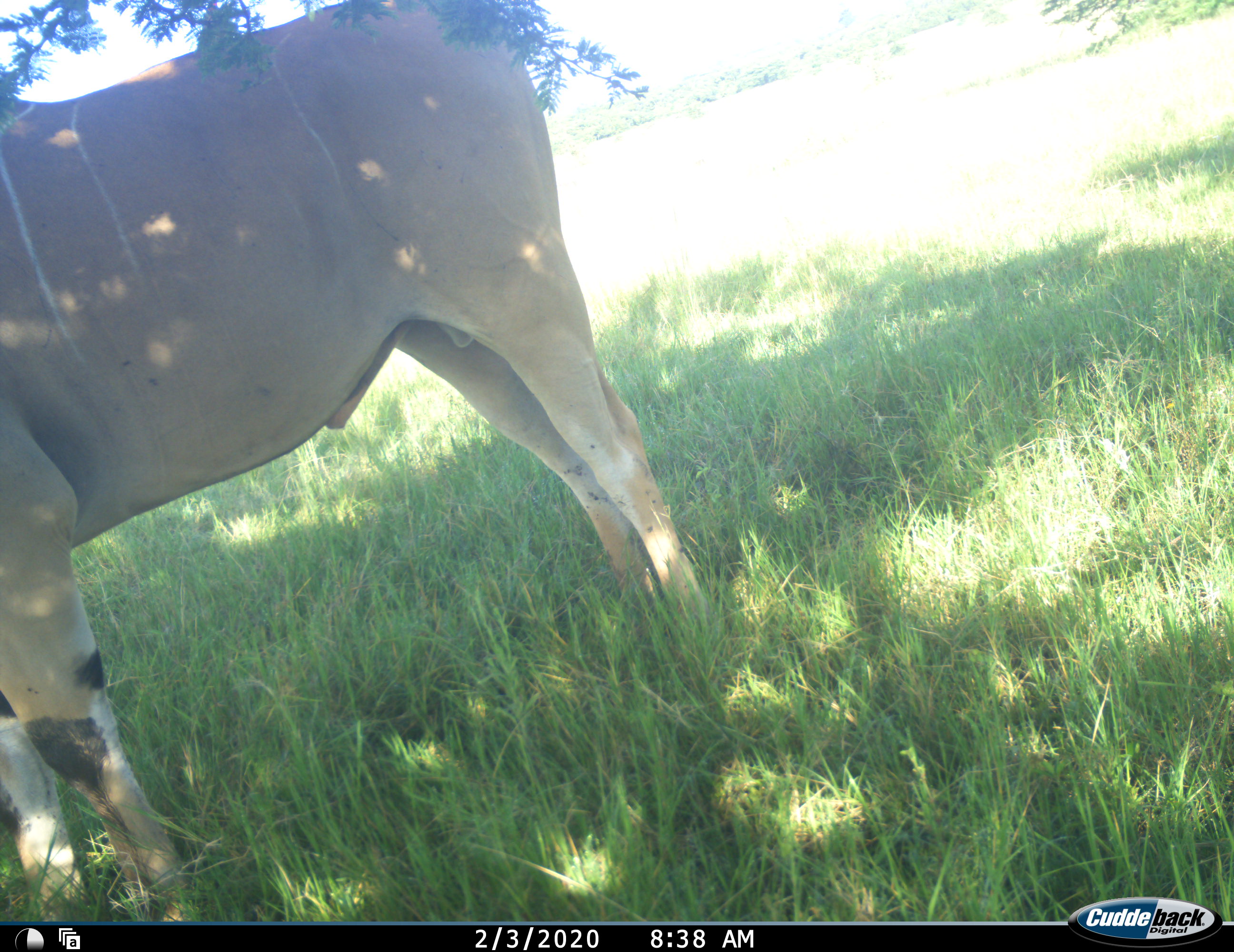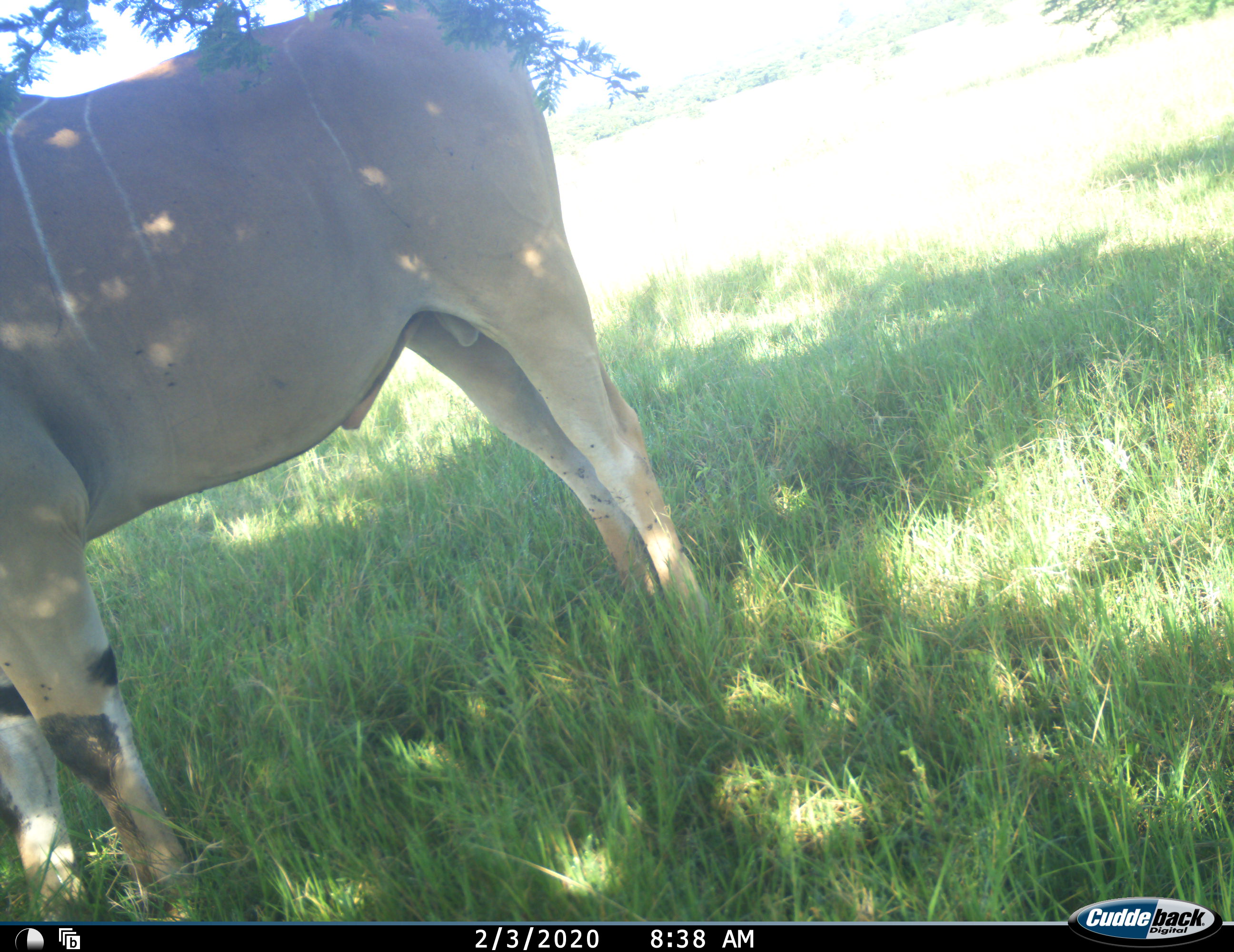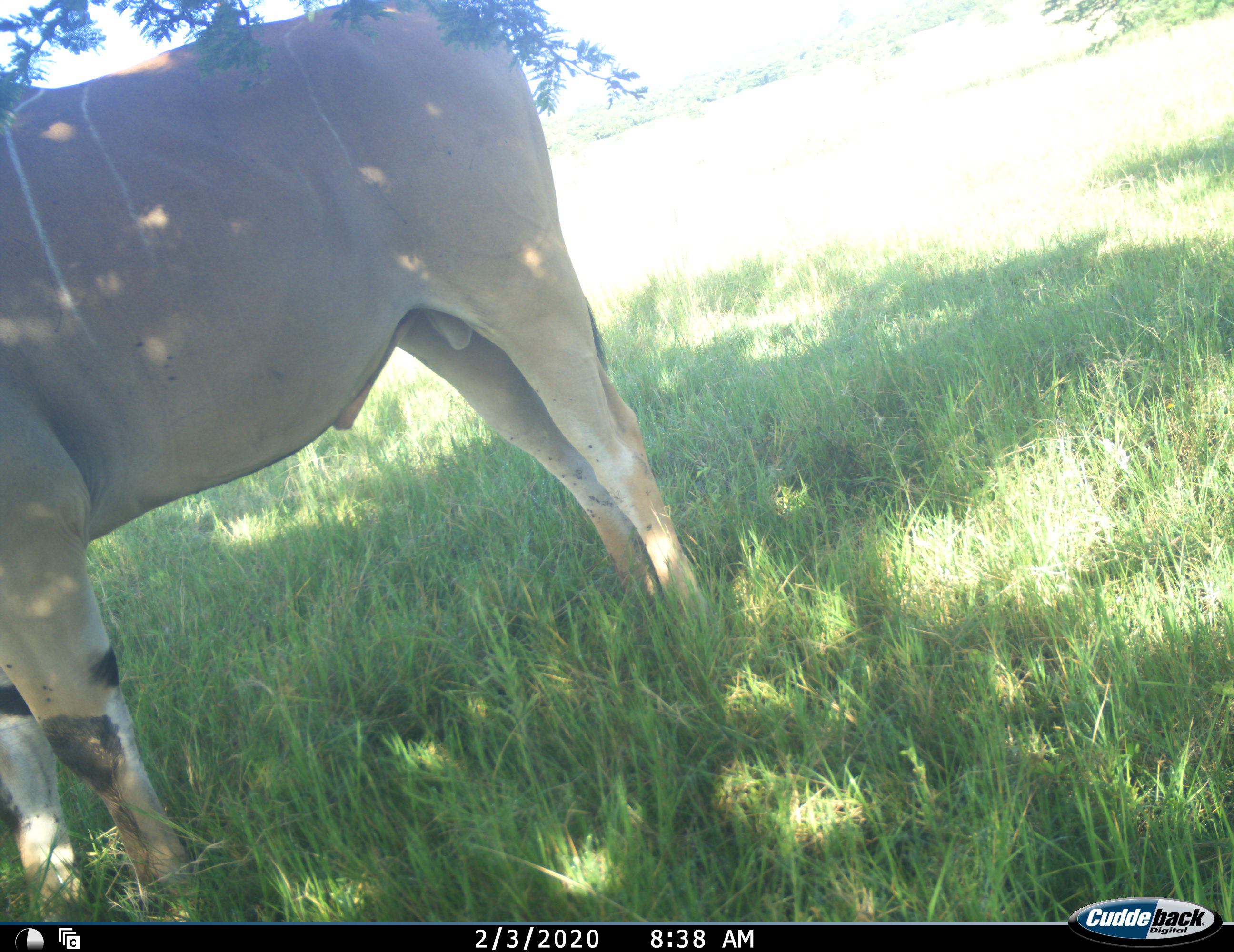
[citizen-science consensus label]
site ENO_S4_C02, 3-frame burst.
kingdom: Animalia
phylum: Chordata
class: Mammalia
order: Artiodactyla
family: Bovidae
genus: Tragelaphus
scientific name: Tragelaphus oryx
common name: eland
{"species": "eland (Tragelaphus oryx)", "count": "1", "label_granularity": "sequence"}